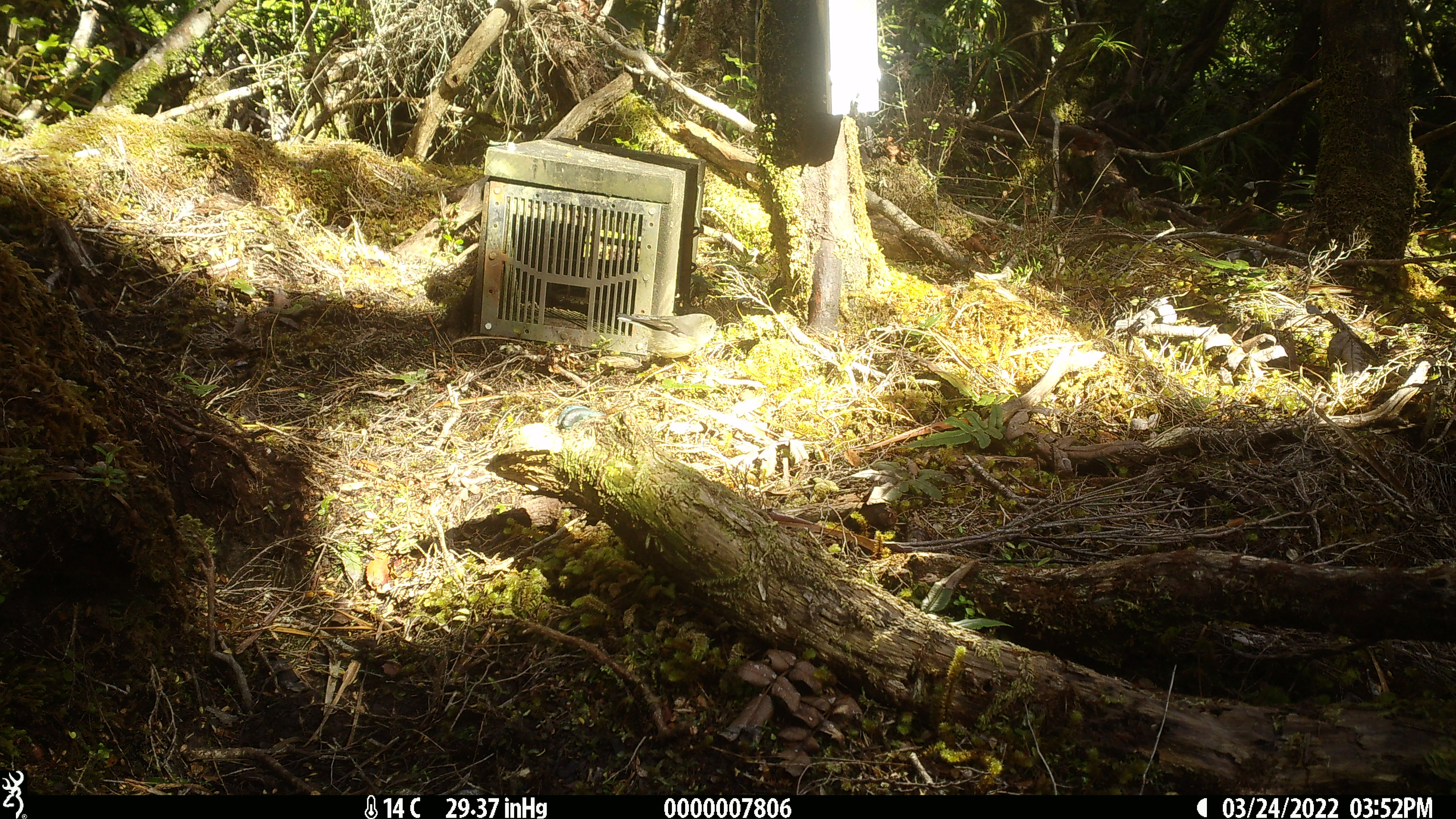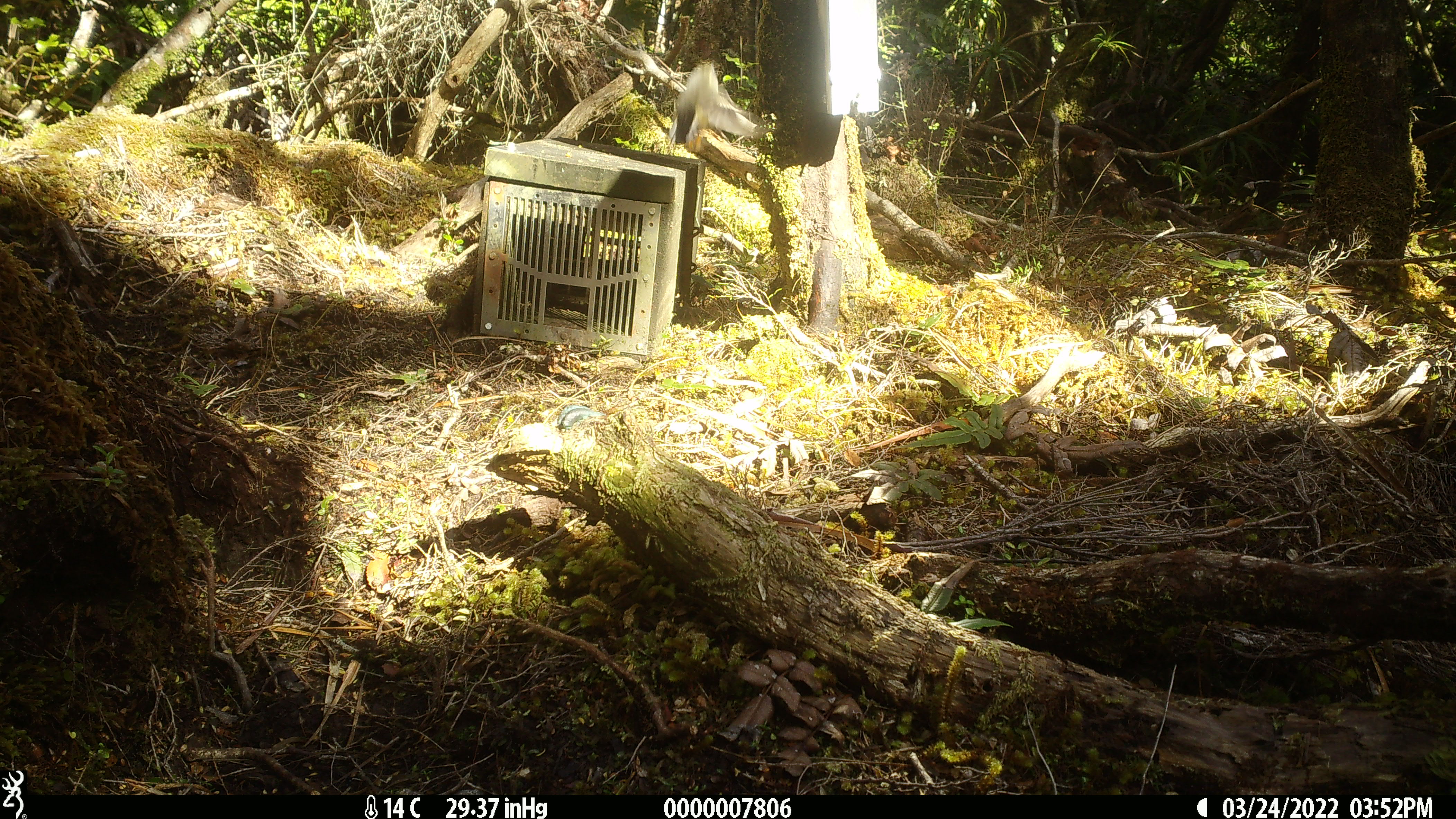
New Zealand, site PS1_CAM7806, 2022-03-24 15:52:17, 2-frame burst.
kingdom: Animalia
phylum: Chordata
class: Aves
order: Passeriformes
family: Petroicidae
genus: Petroica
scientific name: Petroica macrocephala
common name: tomtit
Tomtit (Petroica macrocephala).